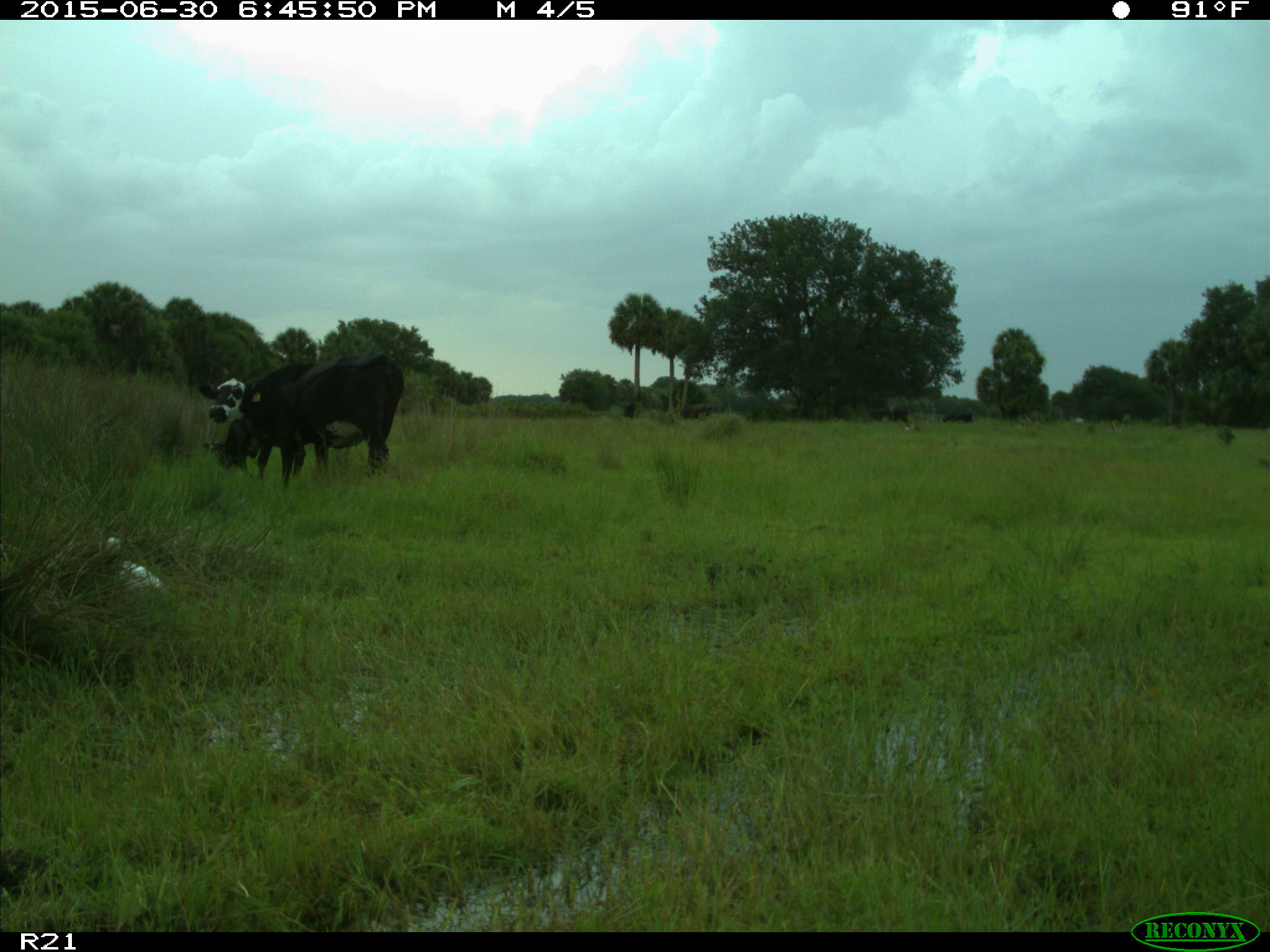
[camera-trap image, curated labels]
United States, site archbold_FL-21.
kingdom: Animalia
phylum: Chordata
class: Mammalia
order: Artiodactyla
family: Bovidae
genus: Bos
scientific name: Bos taurus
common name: domestic cow